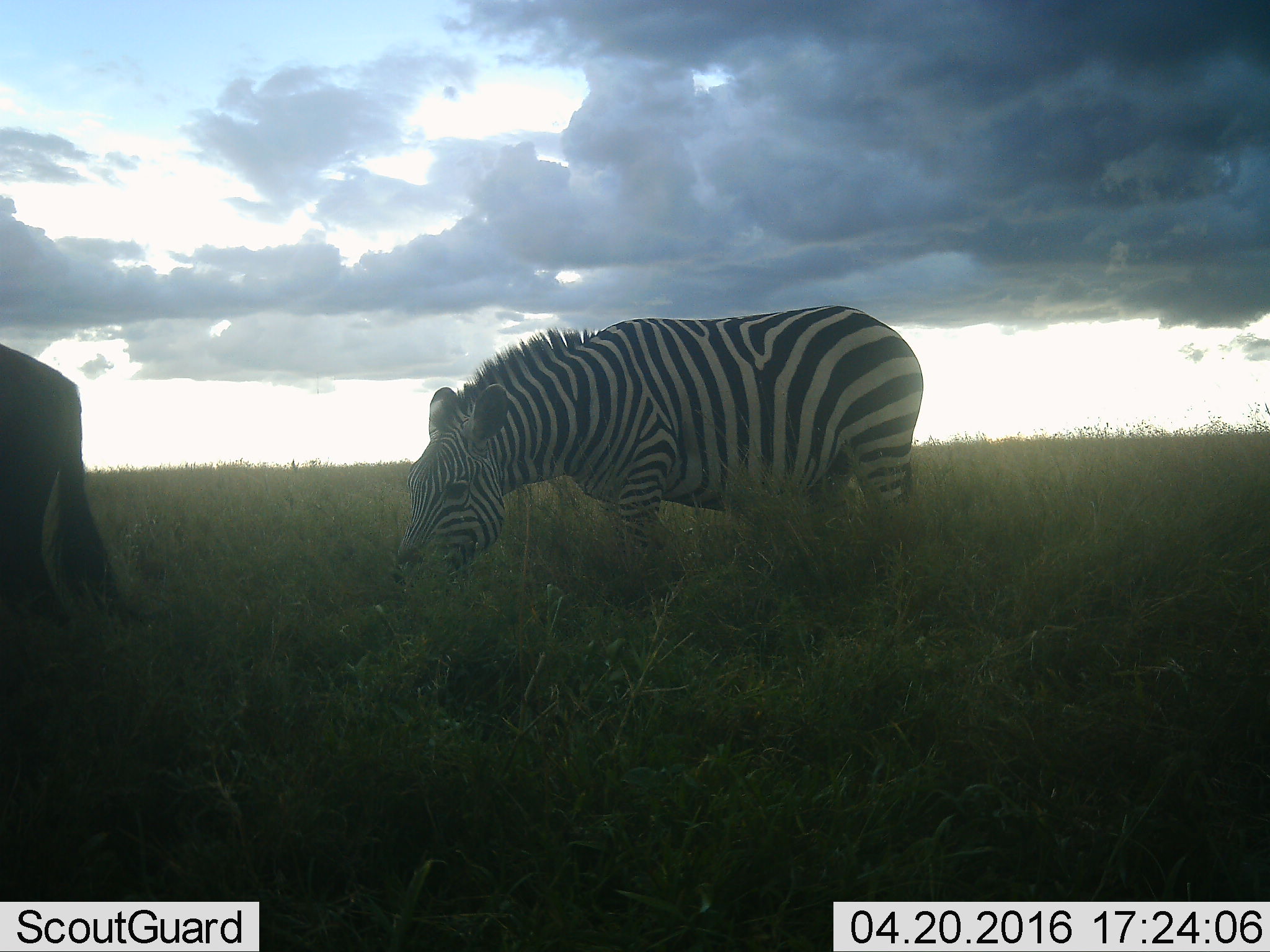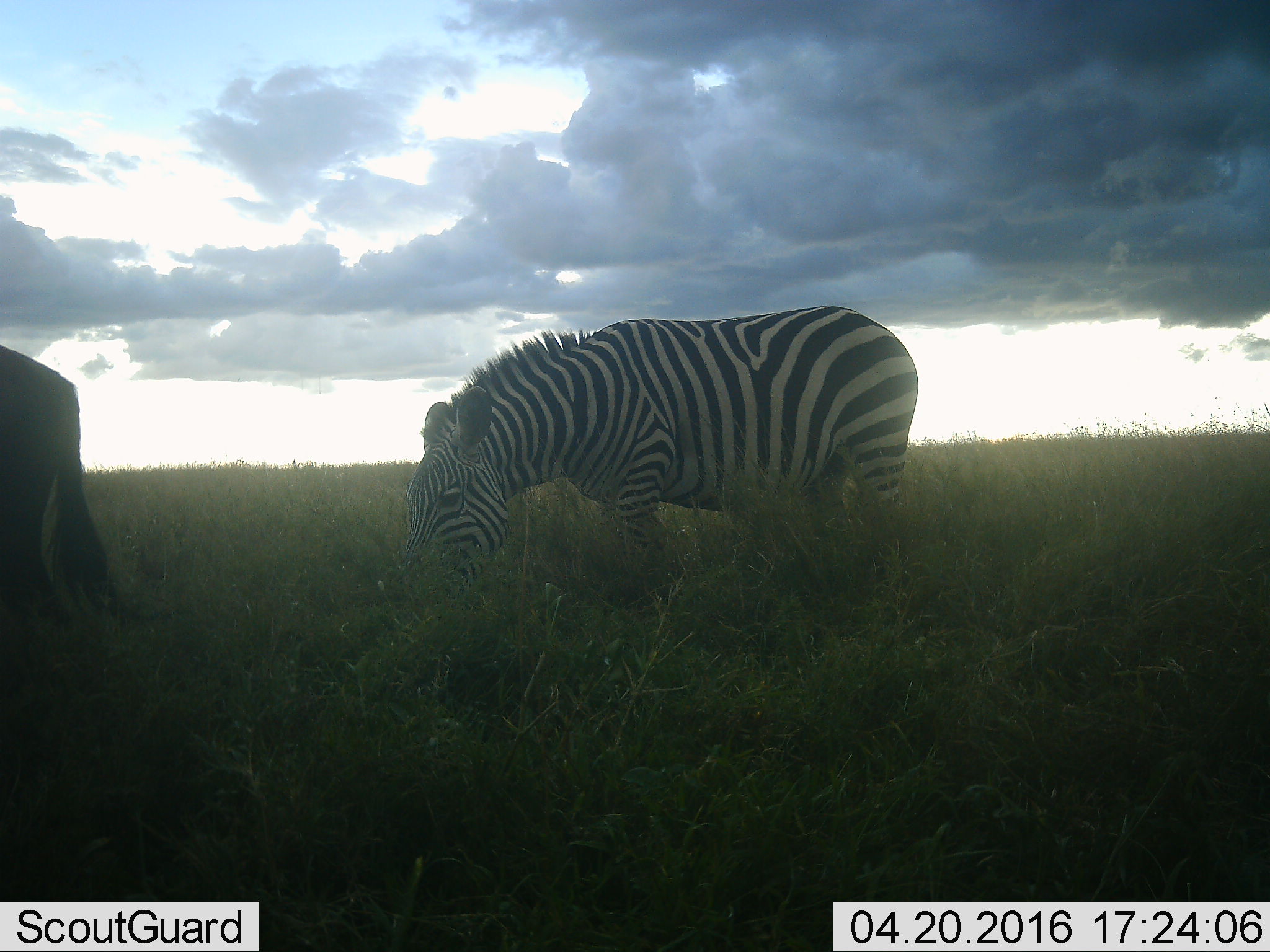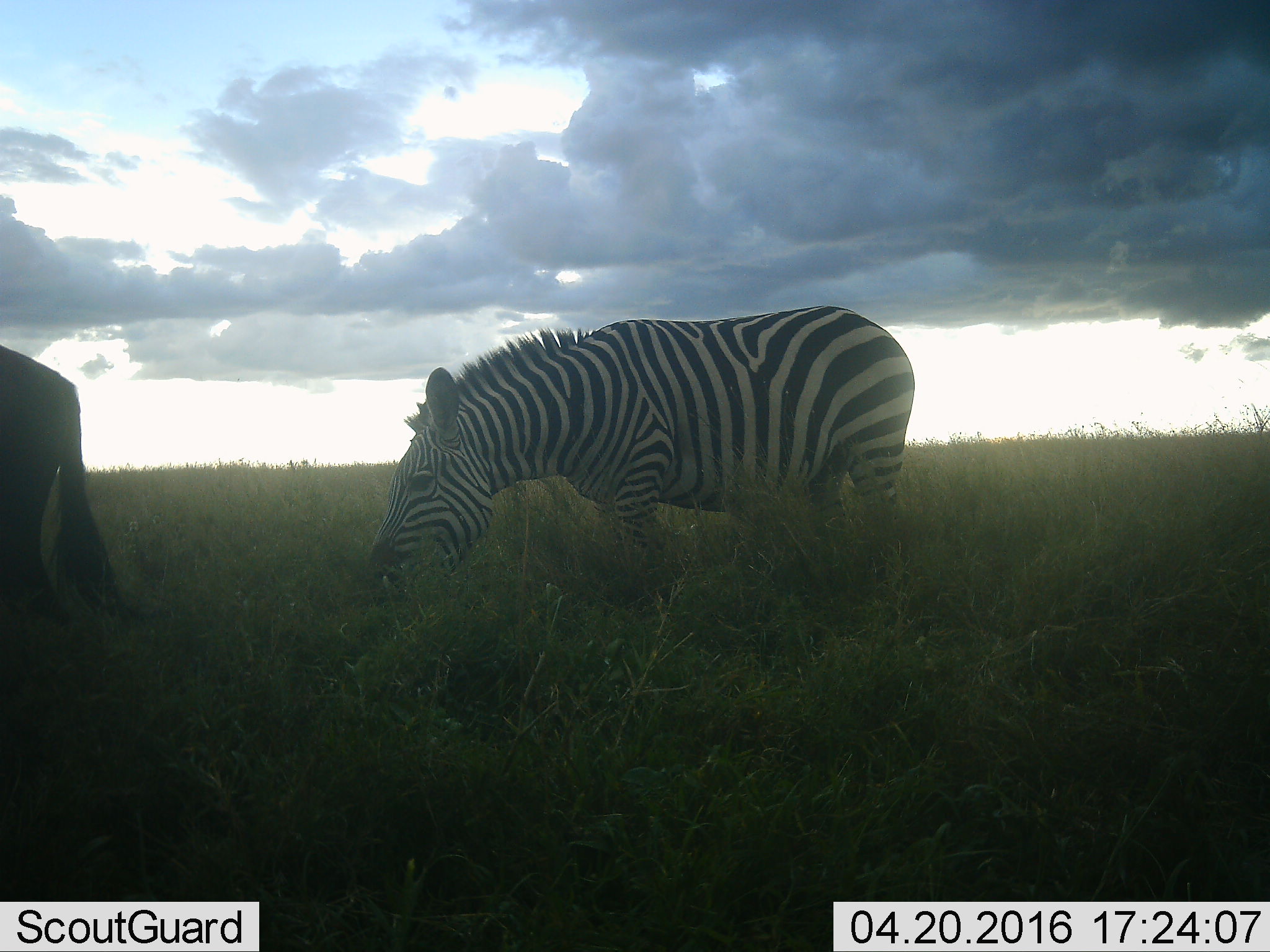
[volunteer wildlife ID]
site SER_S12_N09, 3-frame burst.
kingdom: Animalia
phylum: Chordata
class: Mammalia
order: Perissodactyla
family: Equidae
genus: Equus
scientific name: Equus quagga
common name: plains zebra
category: zebraplains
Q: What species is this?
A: Zebraplains (plains zebra) (Equus quagga).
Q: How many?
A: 1.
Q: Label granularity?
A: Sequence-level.